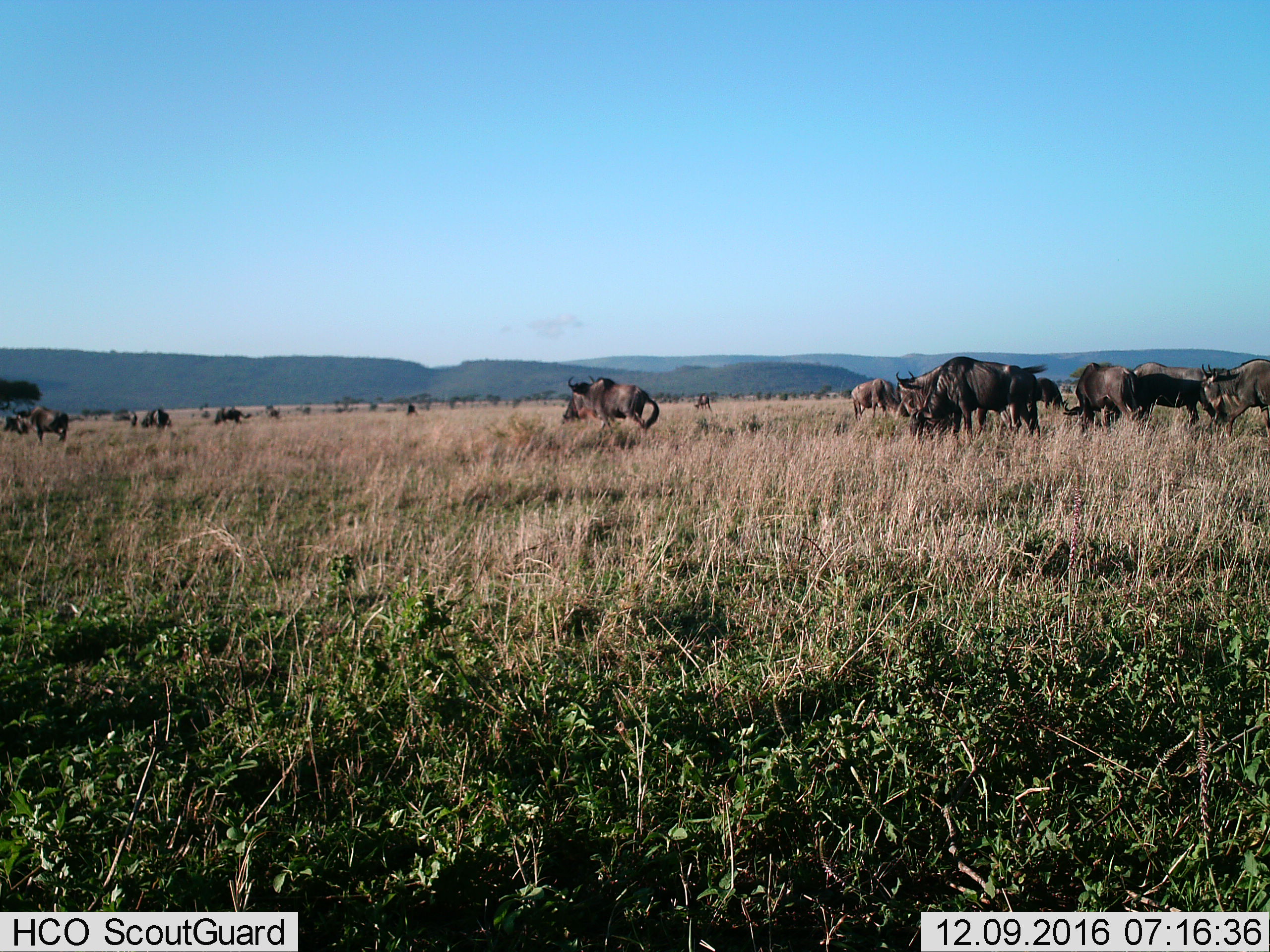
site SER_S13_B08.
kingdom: Animalia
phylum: Chordata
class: Mammalia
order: Artiodactyla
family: Bovidae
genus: Connochaetes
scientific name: Connochaetes taurinus taurinus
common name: blue wildebeest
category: wildebeestblue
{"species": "wildebeestblue (blue wildebeest) (Connochaetes taurinus taurinus)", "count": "11-50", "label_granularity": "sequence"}